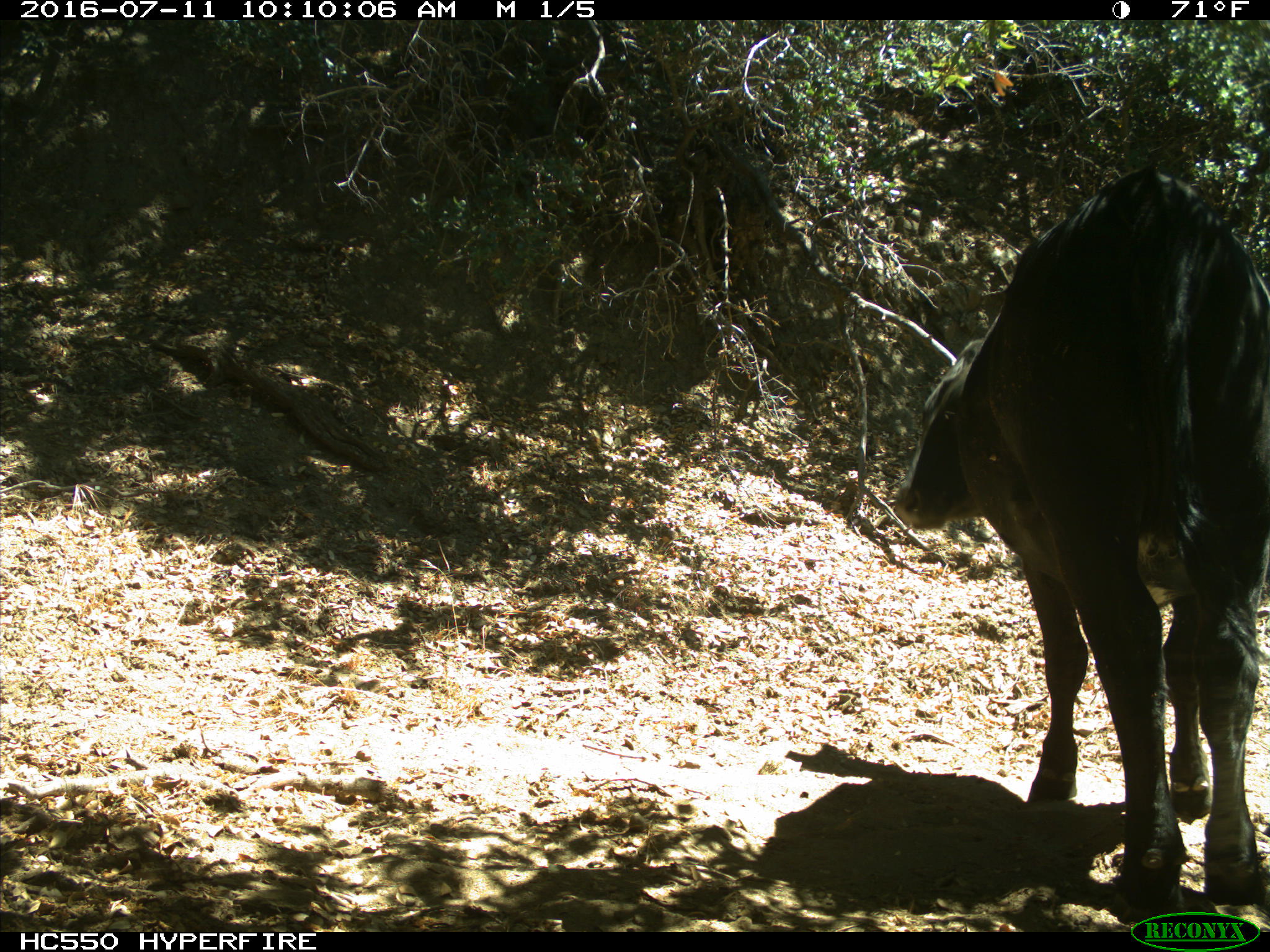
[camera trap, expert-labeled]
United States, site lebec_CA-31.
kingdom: Animalia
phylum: Chordata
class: Mammalia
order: Artiodactyla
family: Bovidae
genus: Bos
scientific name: Bos taurus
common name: domestic cow